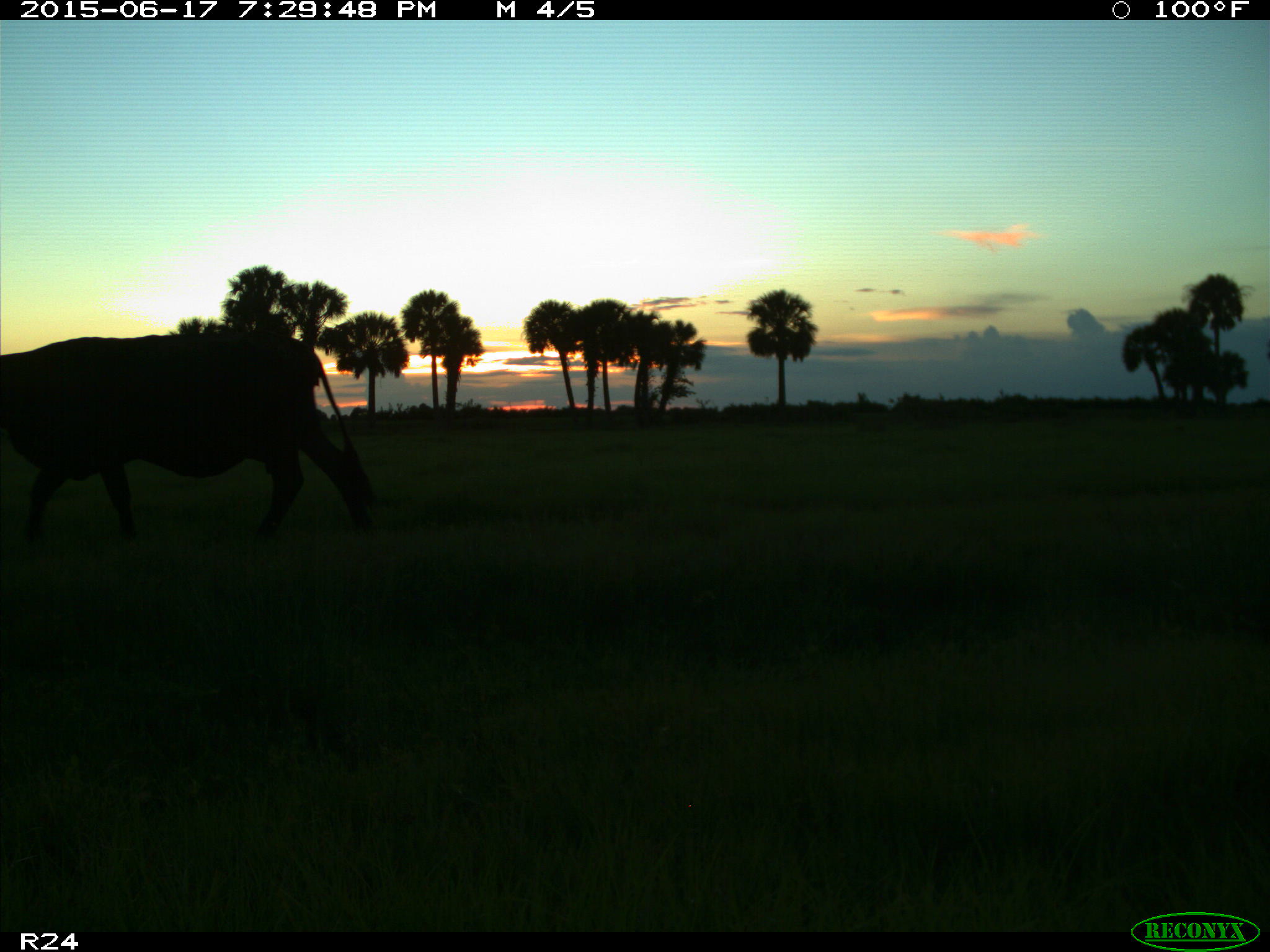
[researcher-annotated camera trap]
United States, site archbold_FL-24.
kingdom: Animalia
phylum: Chordata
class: Mammalia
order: Artiodactyla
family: Bovidae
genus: Bos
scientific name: Bos taurus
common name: domestic cow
Bos taurus (domestic cow).